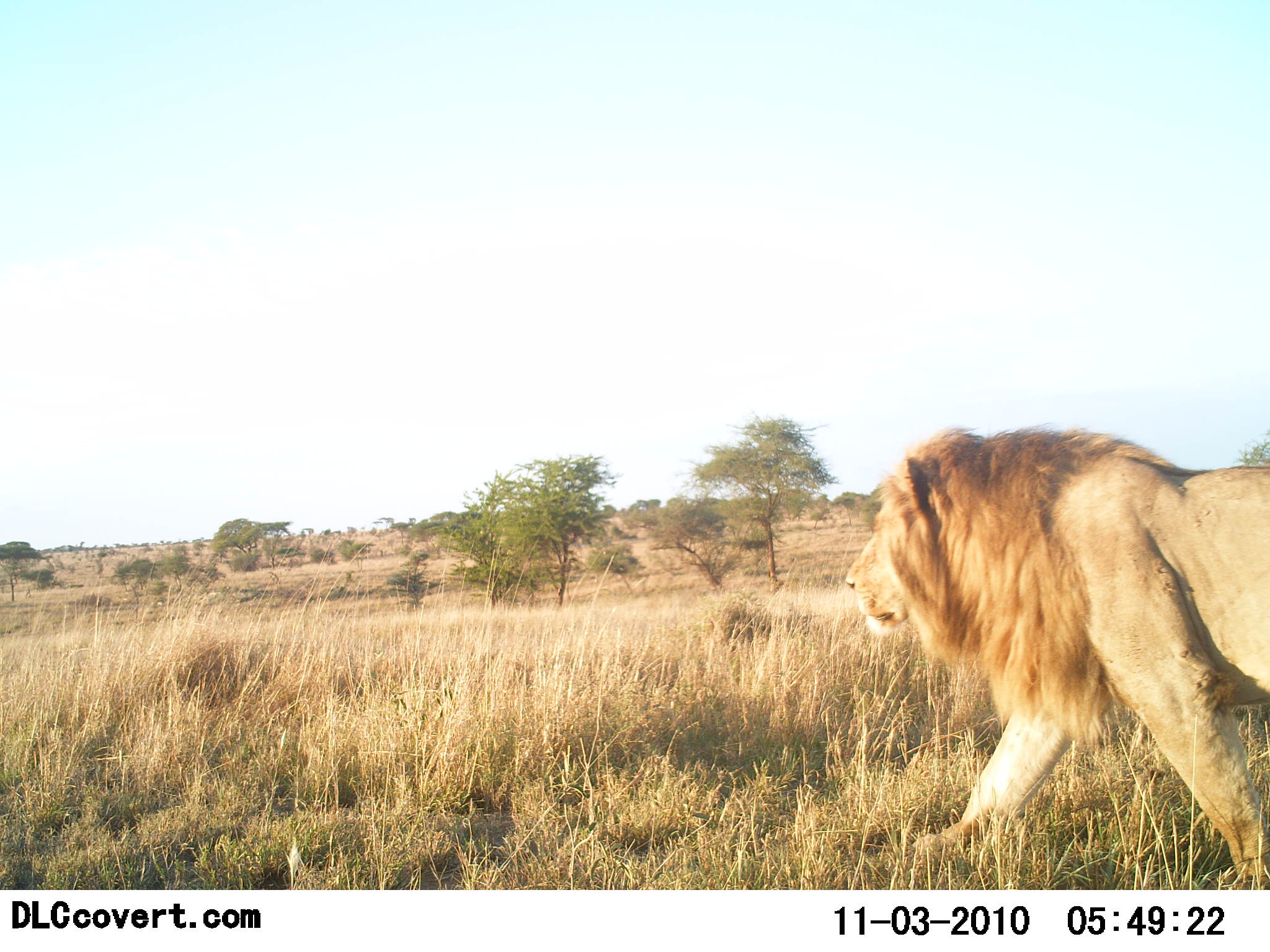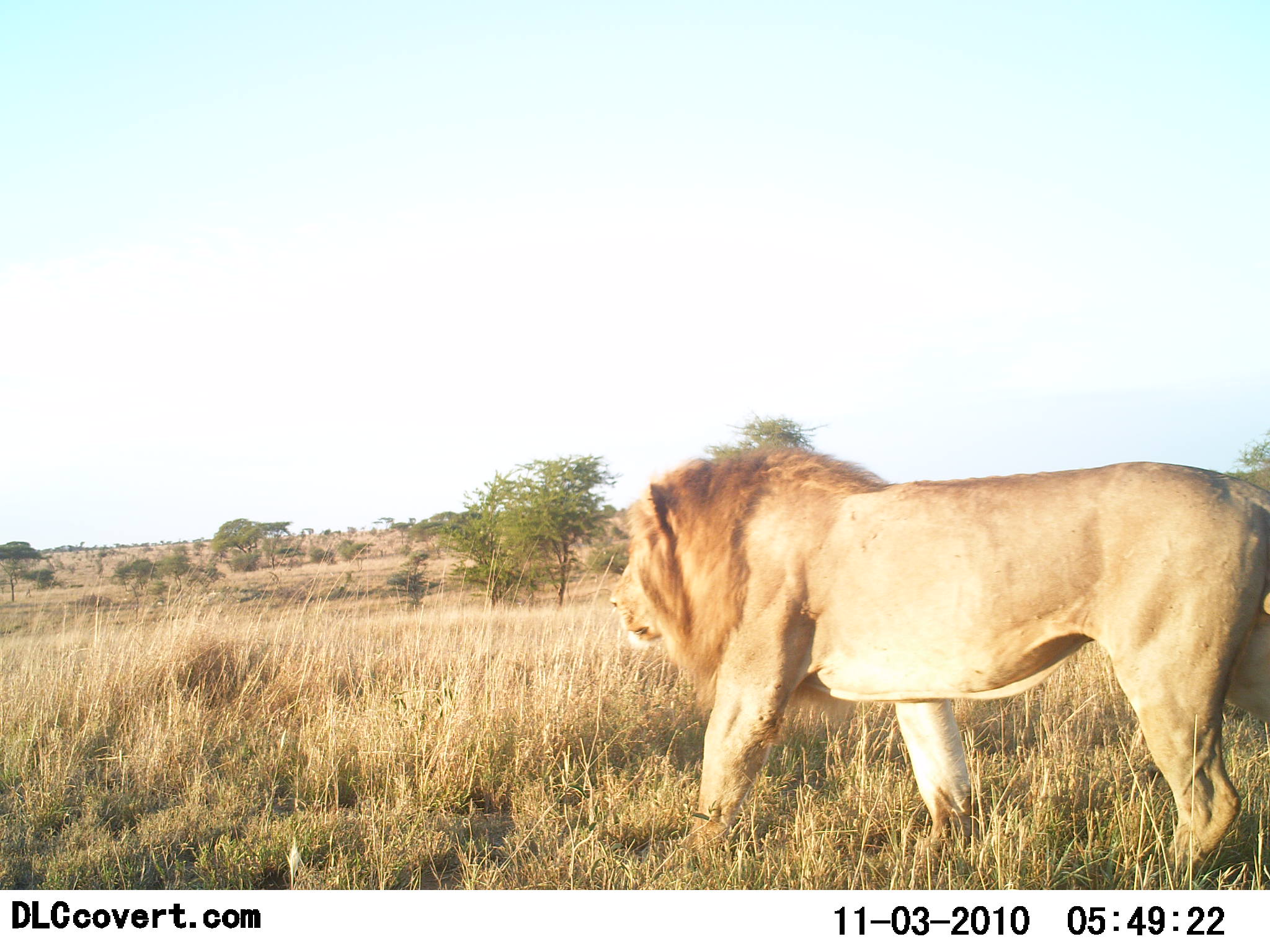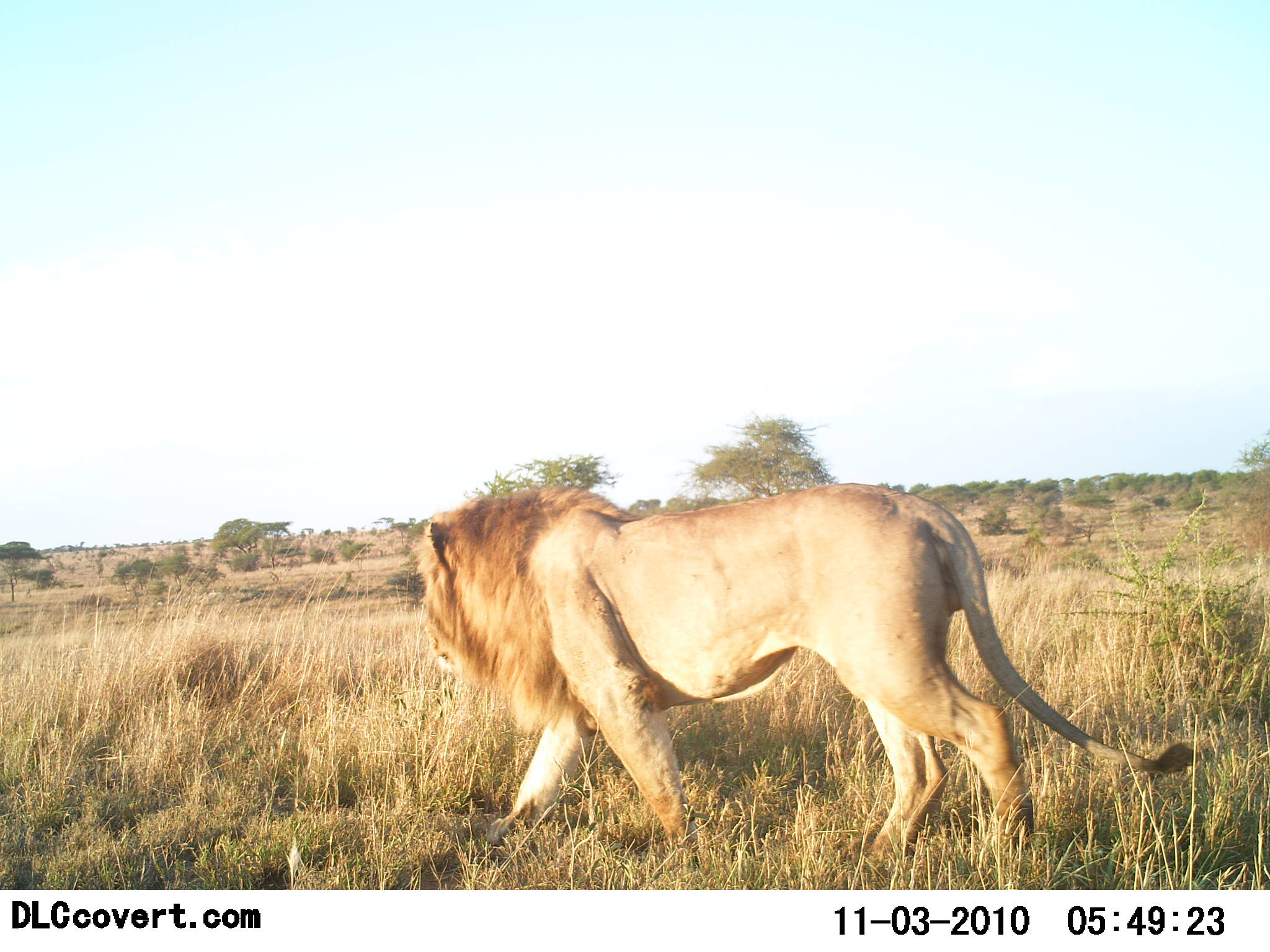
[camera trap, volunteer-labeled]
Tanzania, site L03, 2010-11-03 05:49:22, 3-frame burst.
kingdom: Animalia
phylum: Chordata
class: Mammalia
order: Carnivora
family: Felidae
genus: Panthera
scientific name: Panthera leo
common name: lion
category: lionmale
Lionmale (lion) (Panthera leo), count 1. Behavior (volunteer vote fractions): standing 0%, resting 0%, moving 100%, interacting 0%. Young present (vote fraction): 0%. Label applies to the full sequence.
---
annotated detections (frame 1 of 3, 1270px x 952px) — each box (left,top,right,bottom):
animal: (845,421,1270,890)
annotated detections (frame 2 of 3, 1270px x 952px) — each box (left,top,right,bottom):
animal: (608,443,1270,874)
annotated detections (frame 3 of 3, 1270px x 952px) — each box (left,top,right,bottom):
animal: (409,483,1199,868)